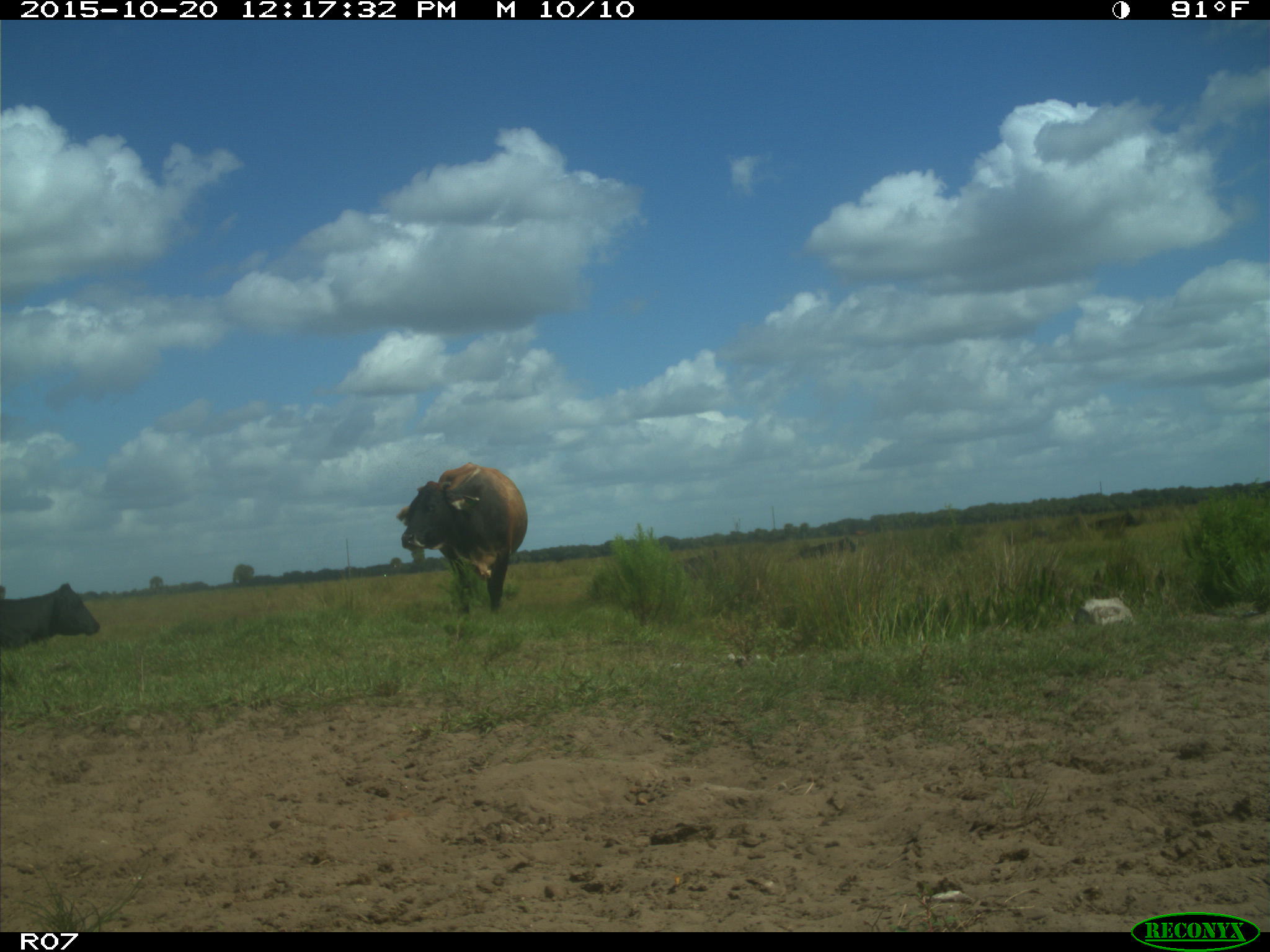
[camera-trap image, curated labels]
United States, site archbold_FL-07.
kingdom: Animalia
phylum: Chordata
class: Mammalia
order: Artiodactyla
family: Bovidae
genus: Bos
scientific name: Bos taurus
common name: domestic cow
Bos taurus (domestic cow).